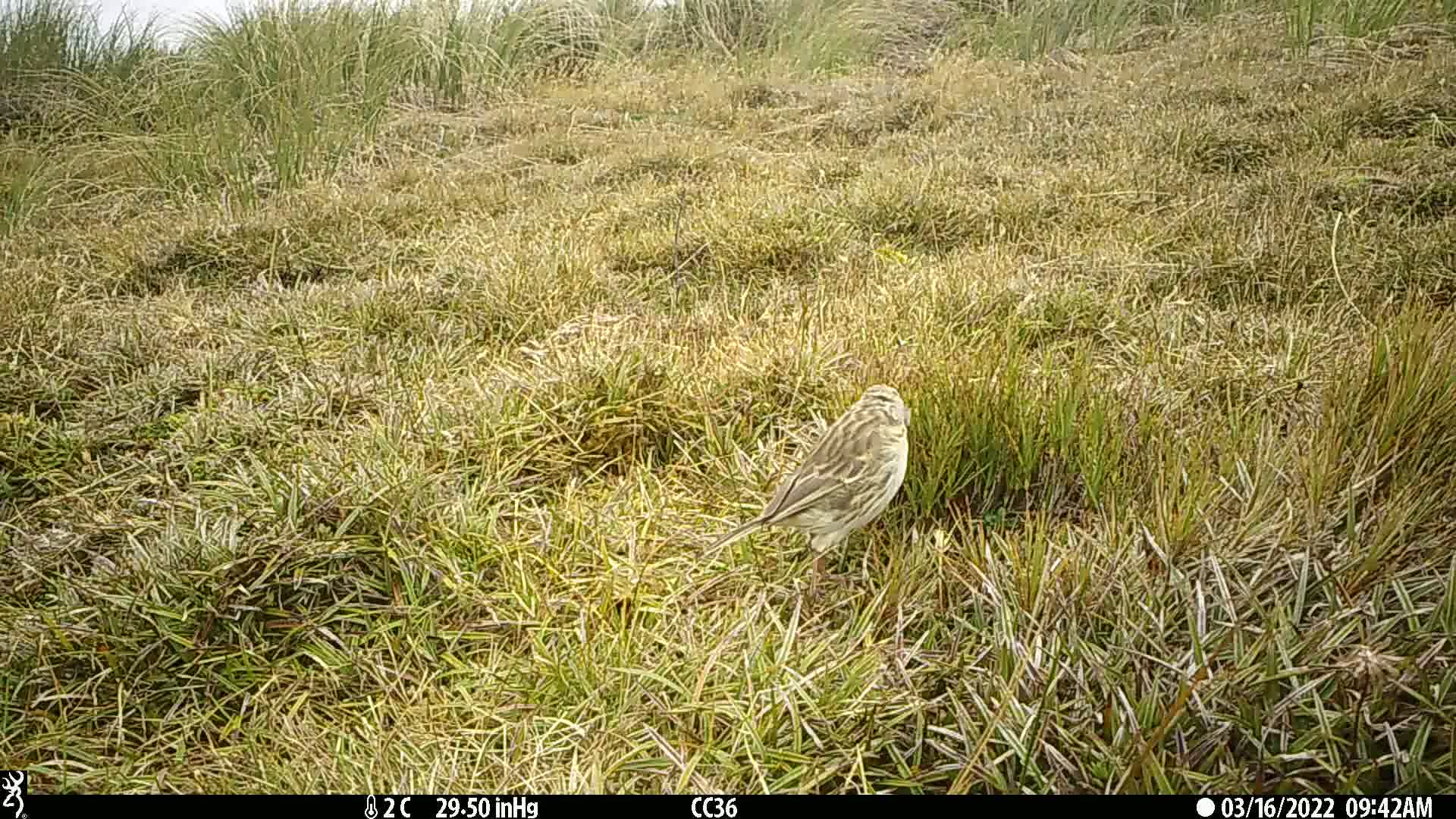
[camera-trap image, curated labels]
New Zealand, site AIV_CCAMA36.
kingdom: Animalia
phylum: Chordata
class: Aves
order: Passeriformes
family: Motacillidae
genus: Anthus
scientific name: Anthus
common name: pipit